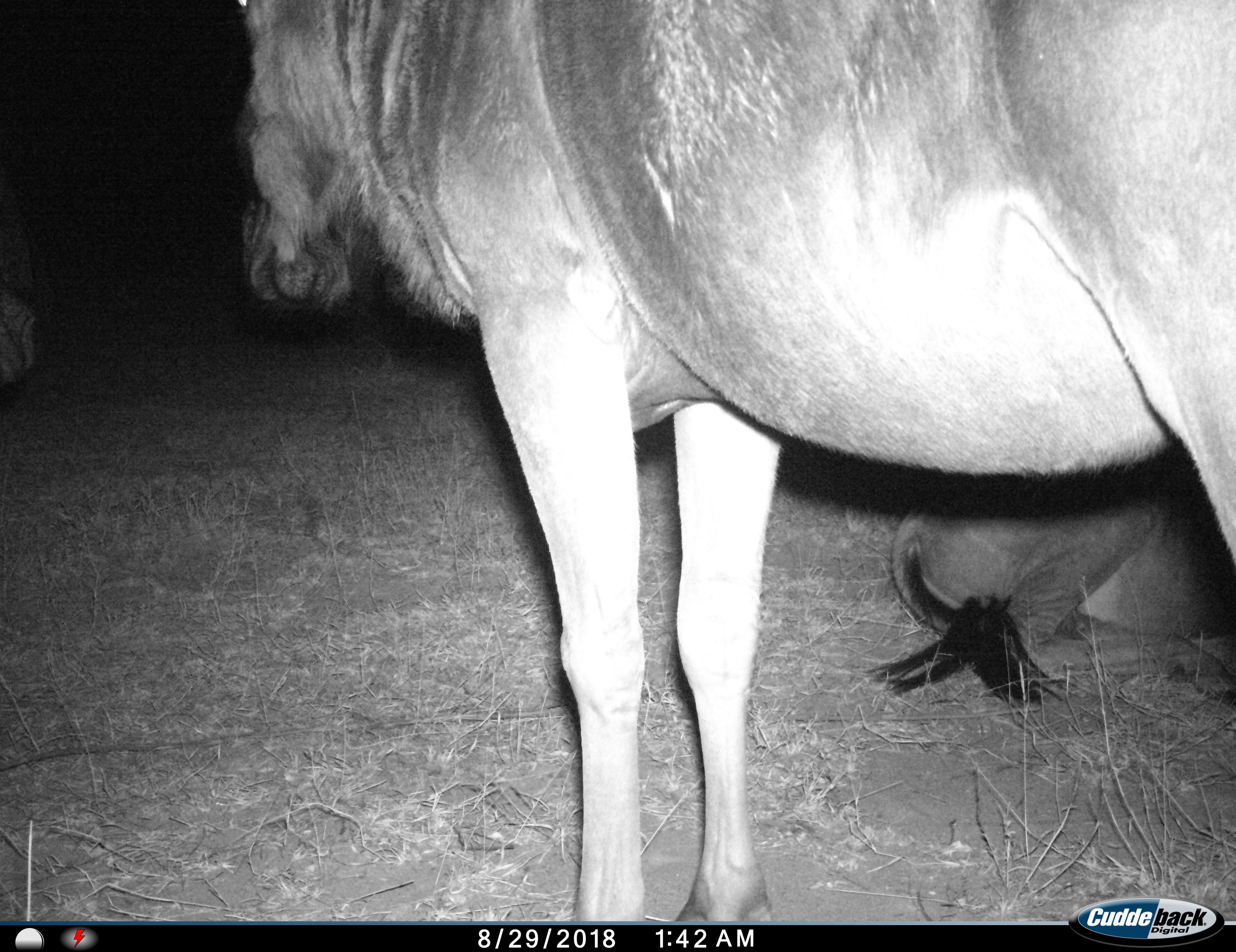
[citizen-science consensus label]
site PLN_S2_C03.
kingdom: Animalia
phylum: Chordata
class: Mammalia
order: Artiodactyla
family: Bovidae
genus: Connochaetes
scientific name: Connochaetes taurinus taurinus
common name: blue wildebeest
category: wildebeestblue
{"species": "wildebeestblue (blue wildebeest) (Connochaetes taurinus taurinus)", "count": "2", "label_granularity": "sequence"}